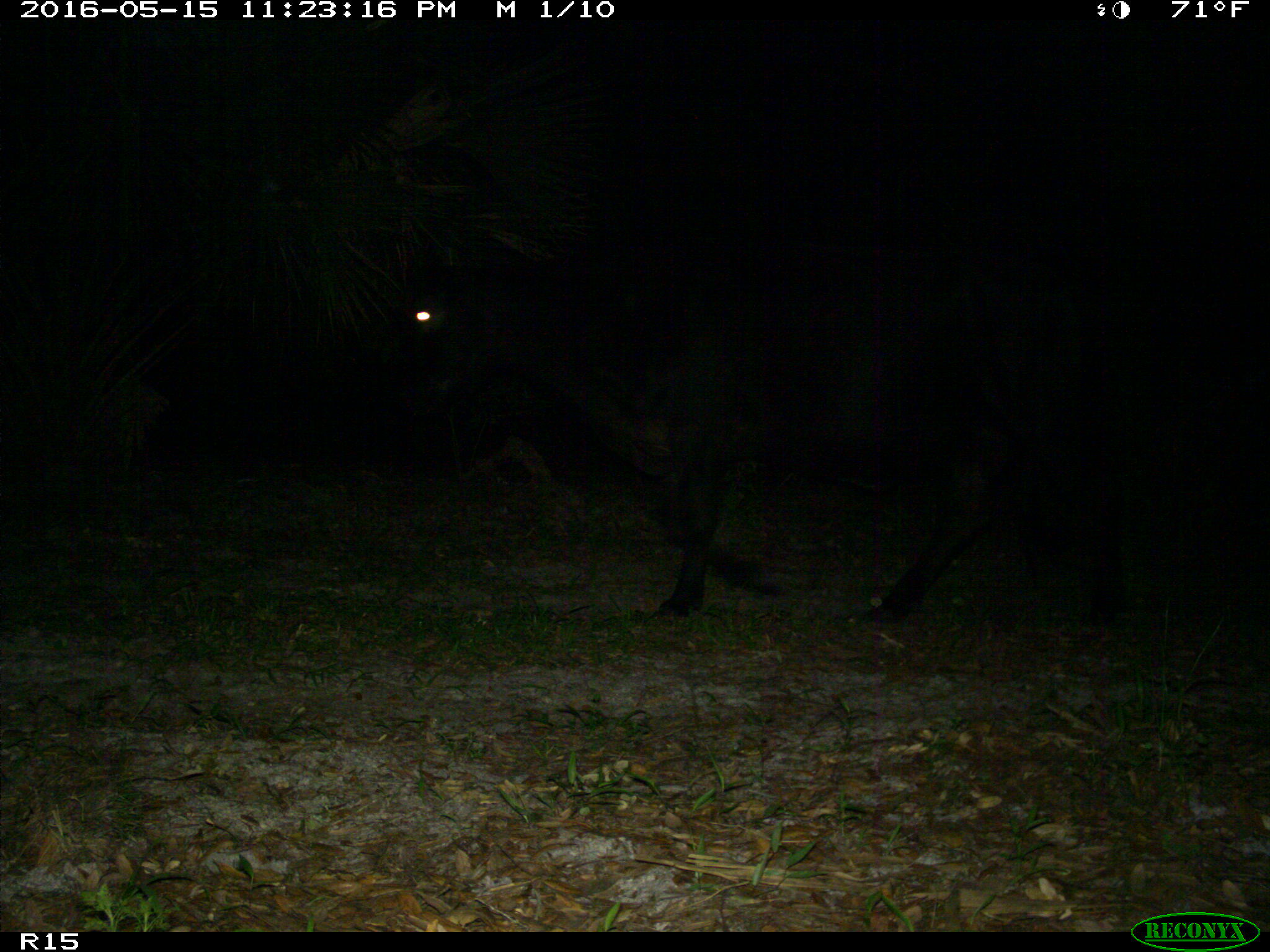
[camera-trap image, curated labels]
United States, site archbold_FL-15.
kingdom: Animalia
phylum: Chordata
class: Mammalia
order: Artiodactyla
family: Bovidae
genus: Bos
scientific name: Bos taurus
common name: domestic cow